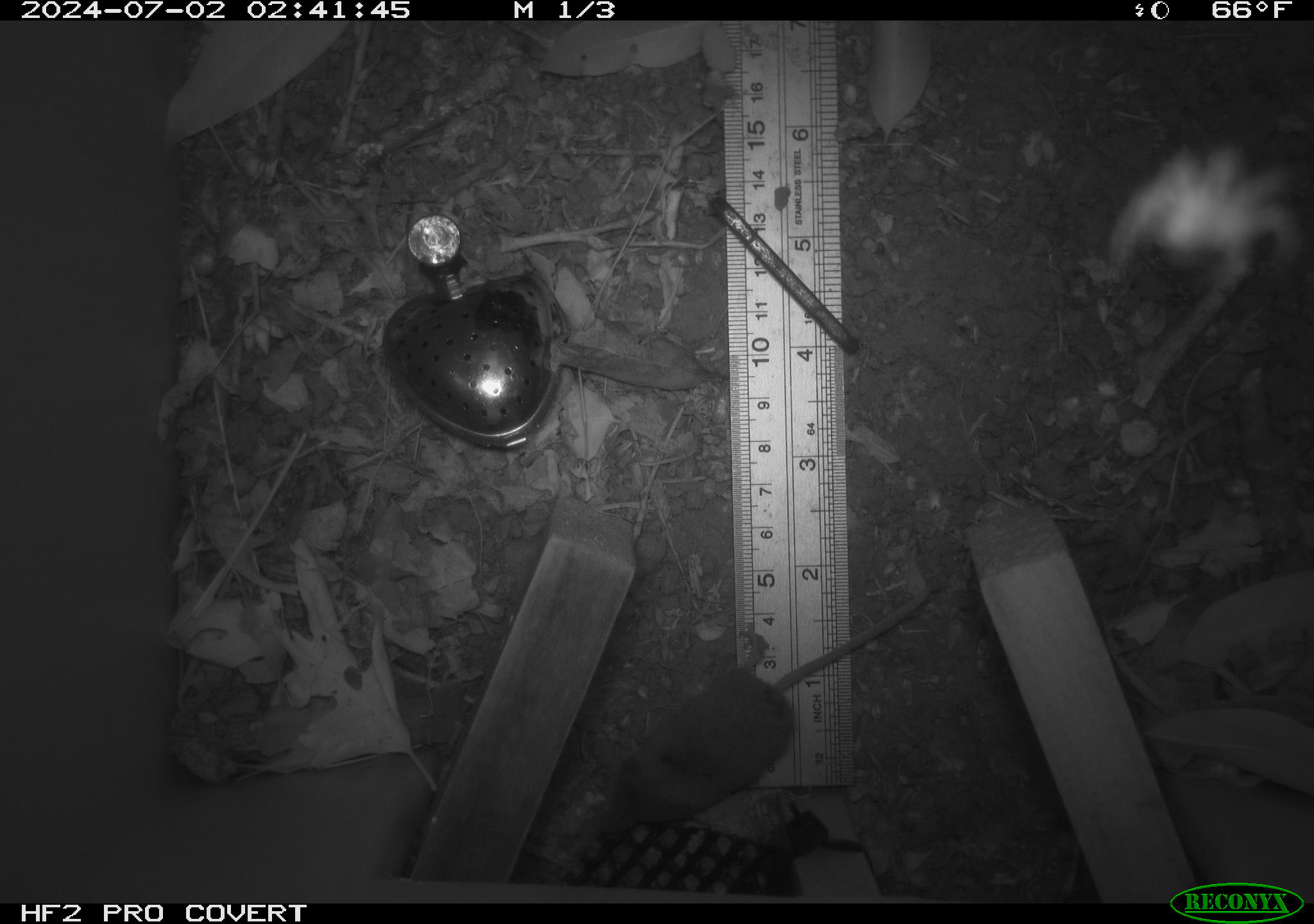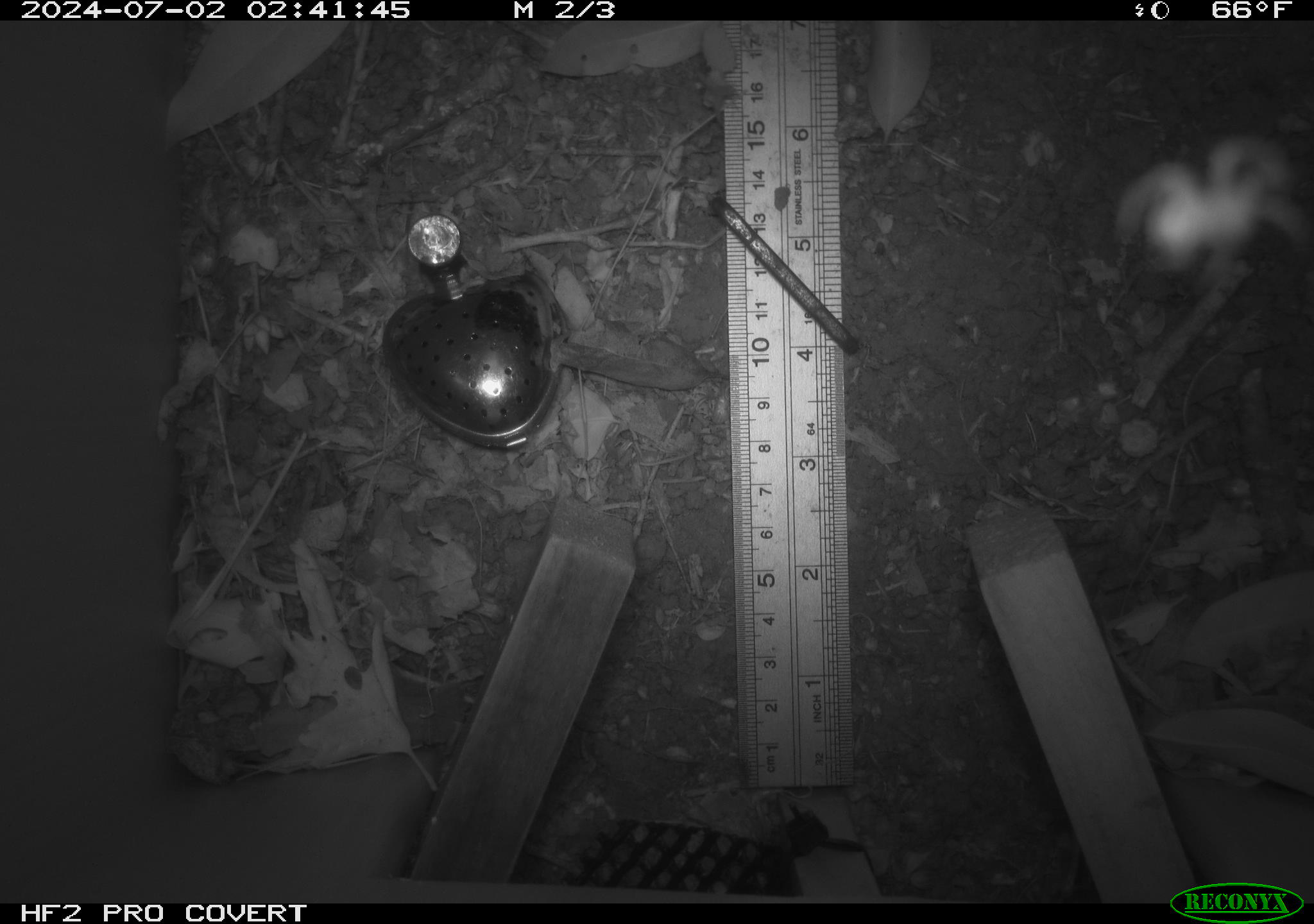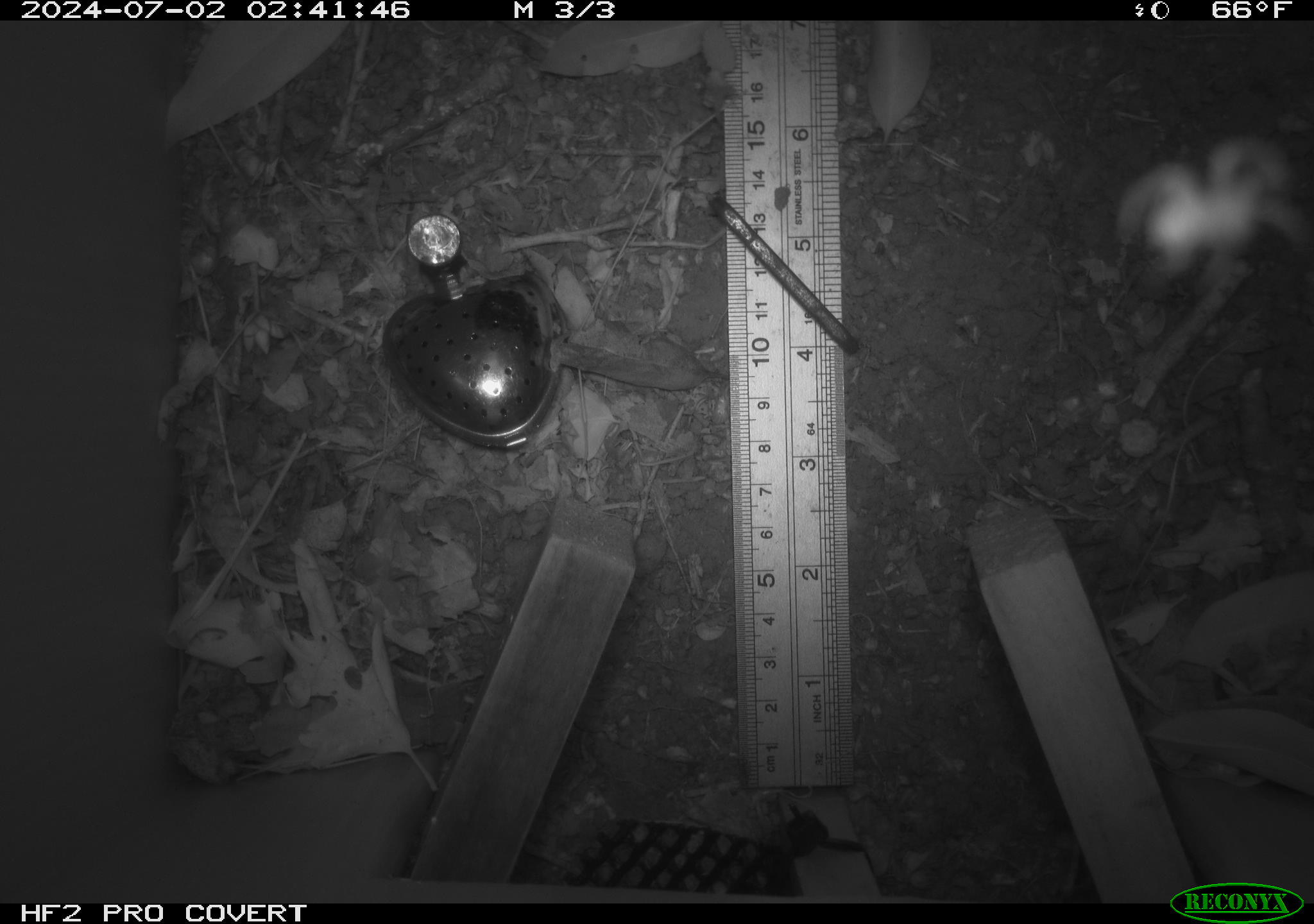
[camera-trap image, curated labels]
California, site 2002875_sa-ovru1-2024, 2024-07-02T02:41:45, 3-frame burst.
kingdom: Animalia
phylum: Chordata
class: Mammalia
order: Eulipotyphla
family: Soricidae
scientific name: Soricidae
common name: shrews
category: soricidae family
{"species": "soricidae family (shrews) (Soricidae)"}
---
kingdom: Animalia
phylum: Arthropoda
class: Arachnida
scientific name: Arachnida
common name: arachnids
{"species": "arachnids (Arachnida)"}